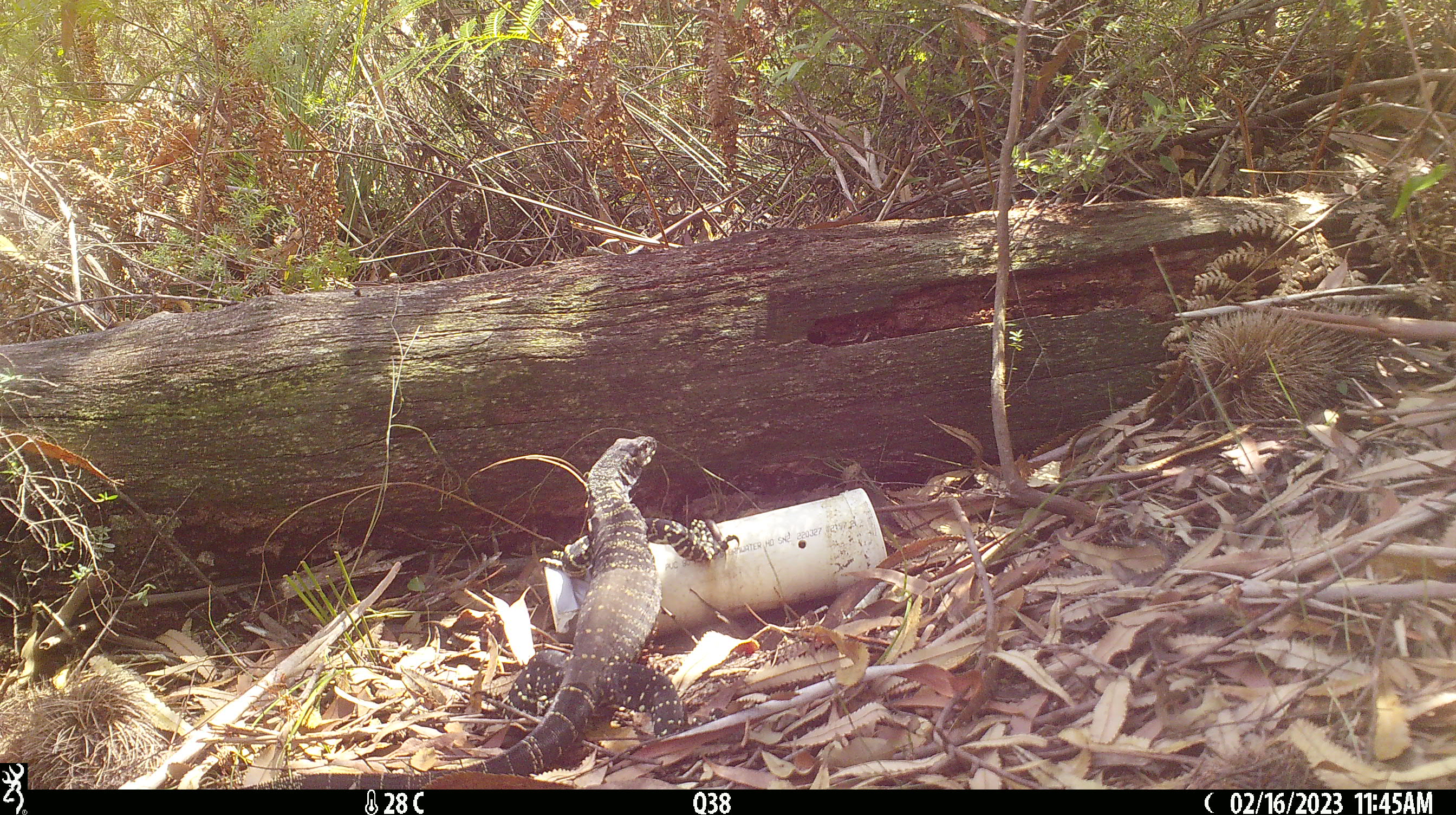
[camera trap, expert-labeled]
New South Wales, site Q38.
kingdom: Animalia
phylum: Chordata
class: Reptilia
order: Squamata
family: Varanidae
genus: Varanus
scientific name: Varanus varius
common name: lace monitor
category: goanna